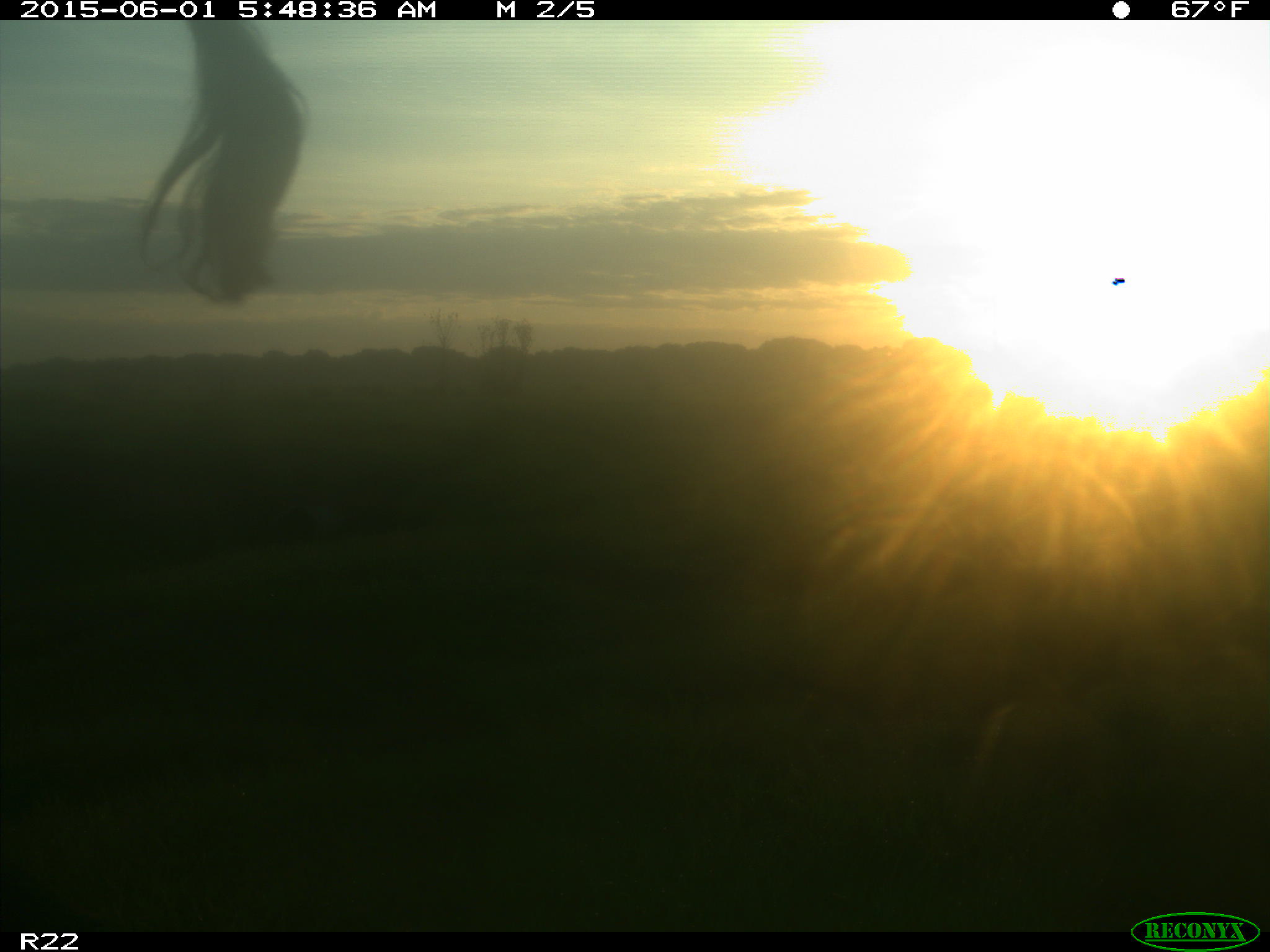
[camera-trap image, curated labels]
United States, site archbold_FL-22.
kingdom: Animalia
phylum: Chordata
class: Mammalia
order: Artiodactyla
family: Bovidae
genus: Bos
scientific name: Bos taurus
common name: domestic cow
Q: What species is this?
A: Bos taurus (domestic cow).